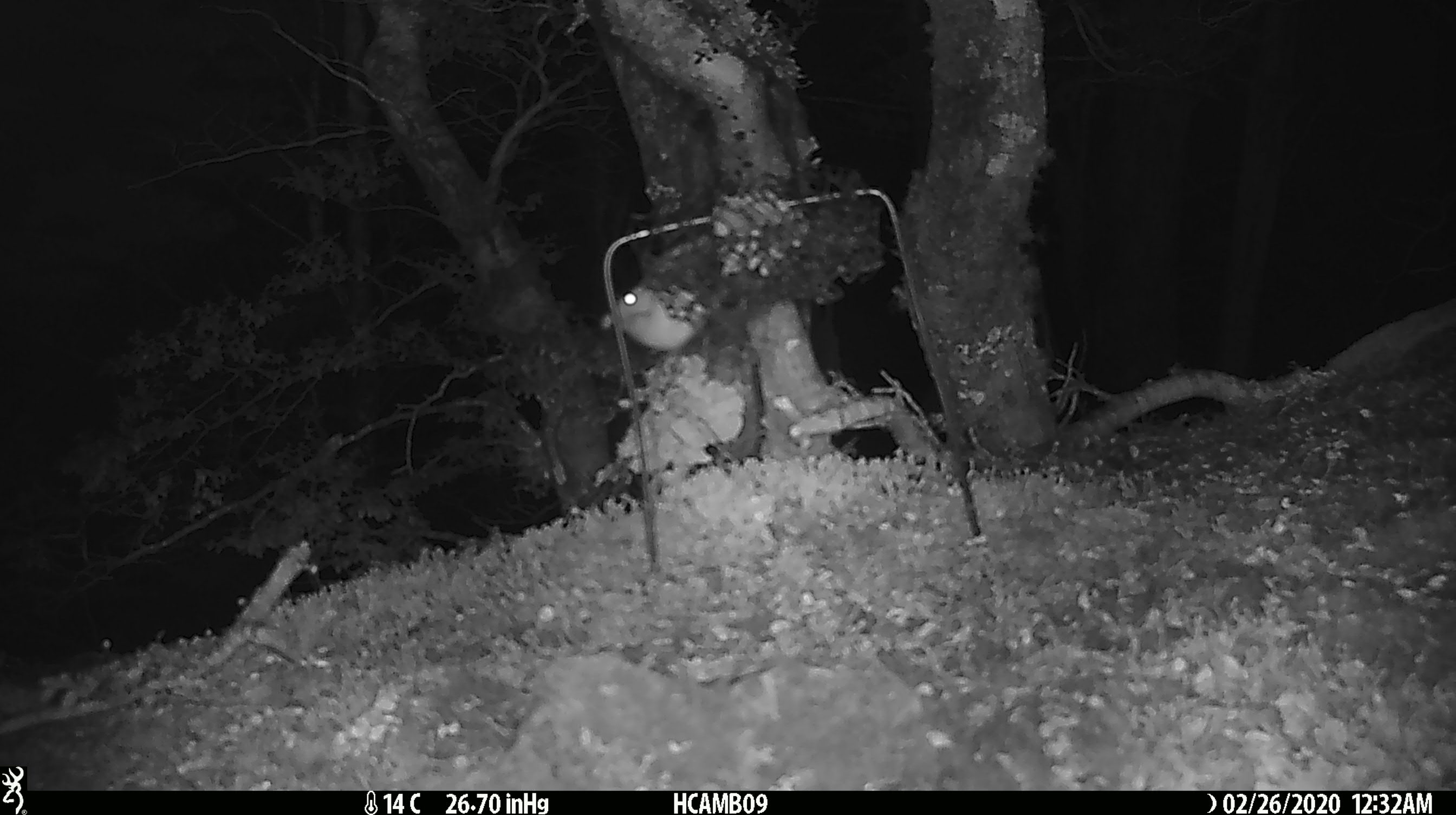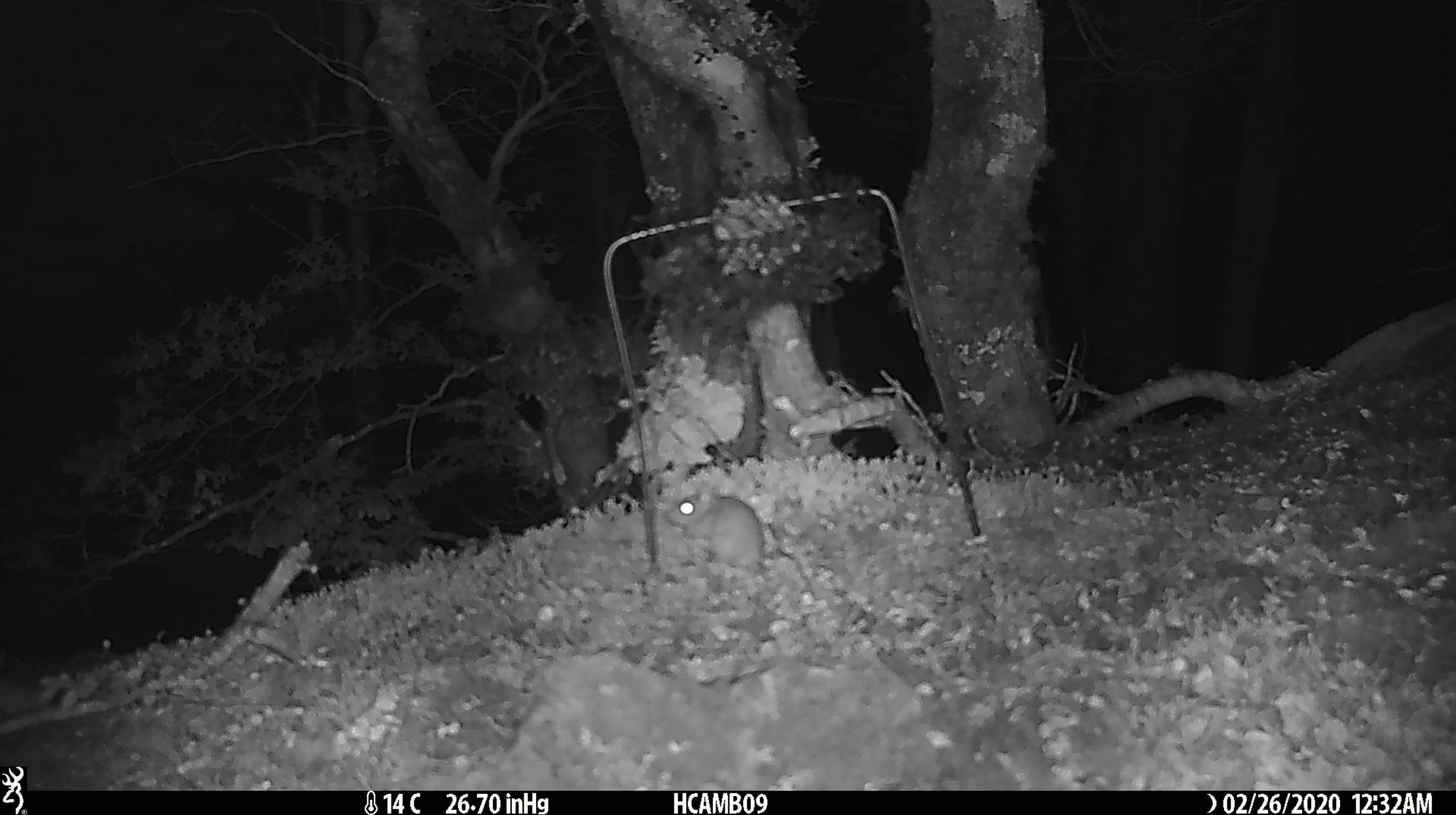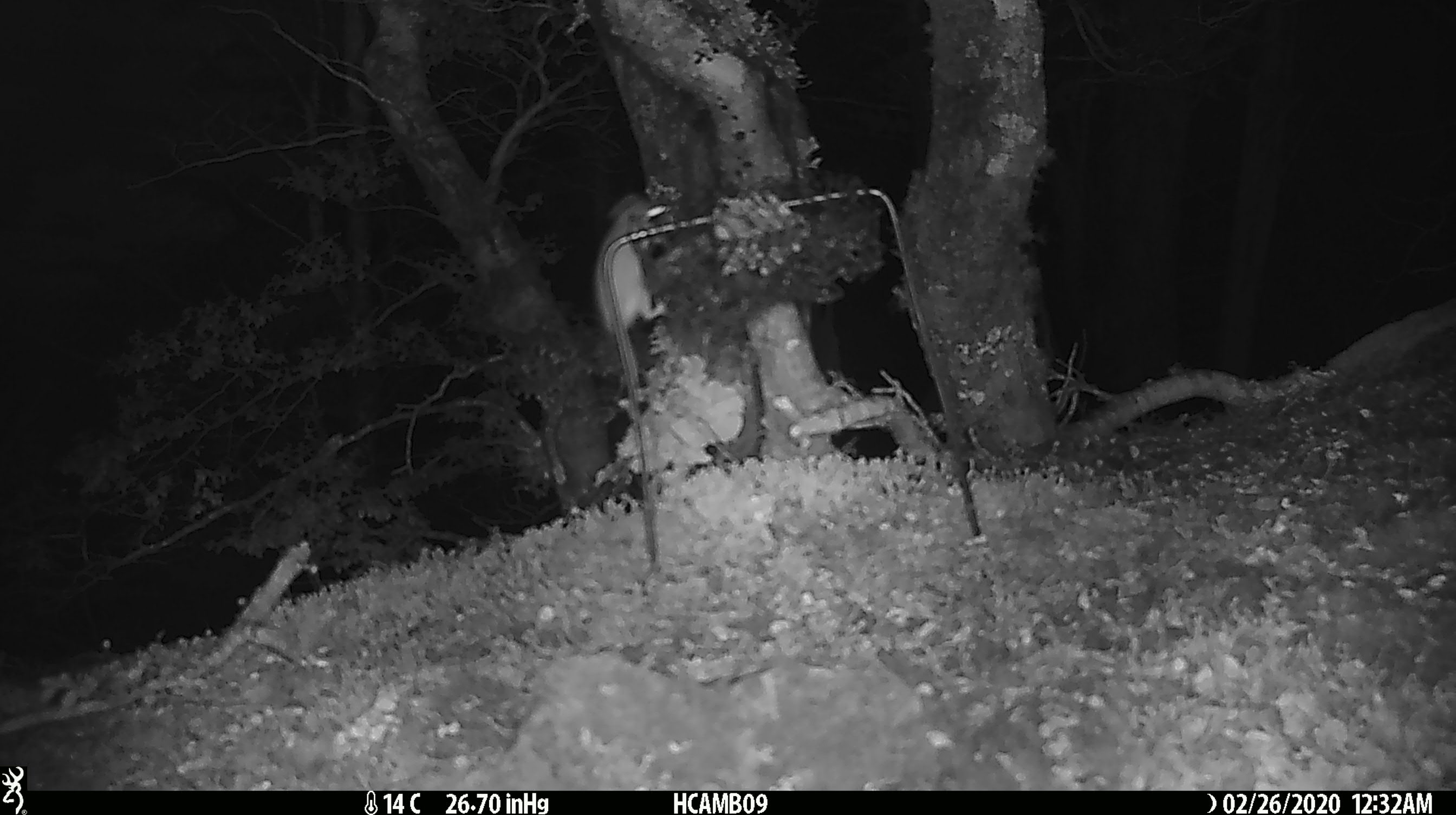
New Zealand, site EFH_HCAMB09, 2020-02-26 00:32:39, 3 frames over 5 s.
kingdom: Animalia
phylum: Chordata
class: Mammalia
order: Rodentia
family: Muridae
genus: Mus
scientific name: Mus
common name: mouse